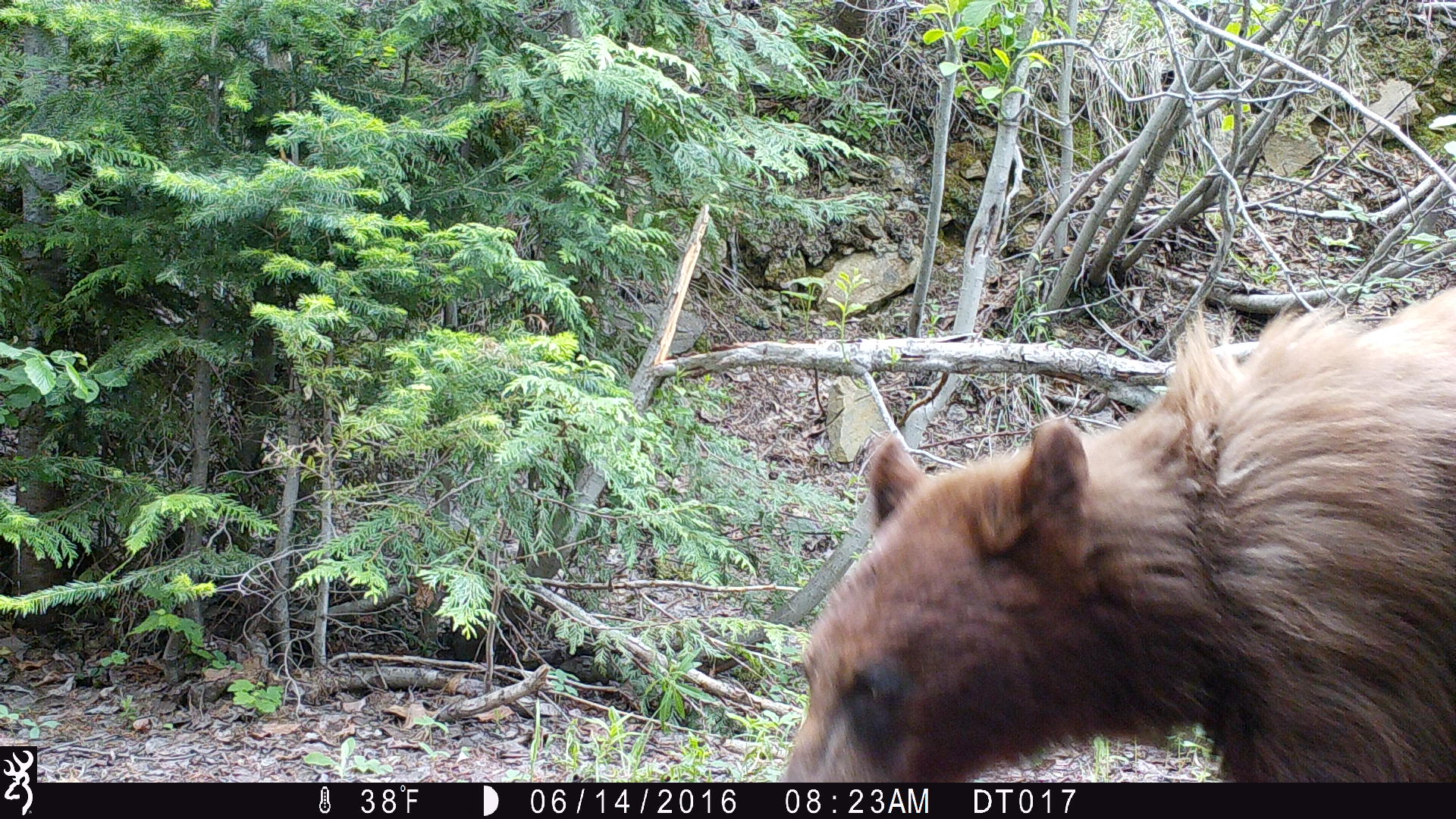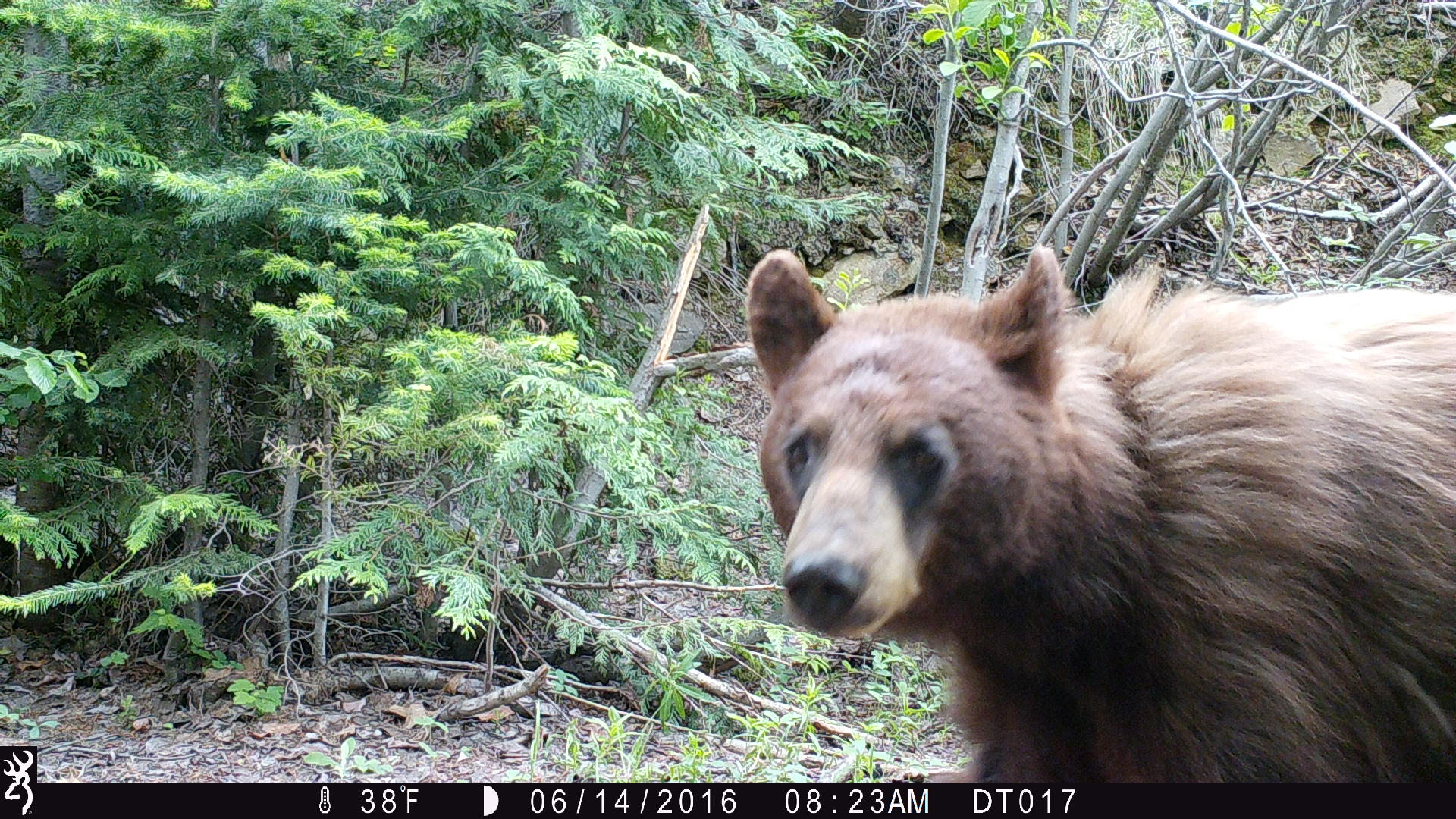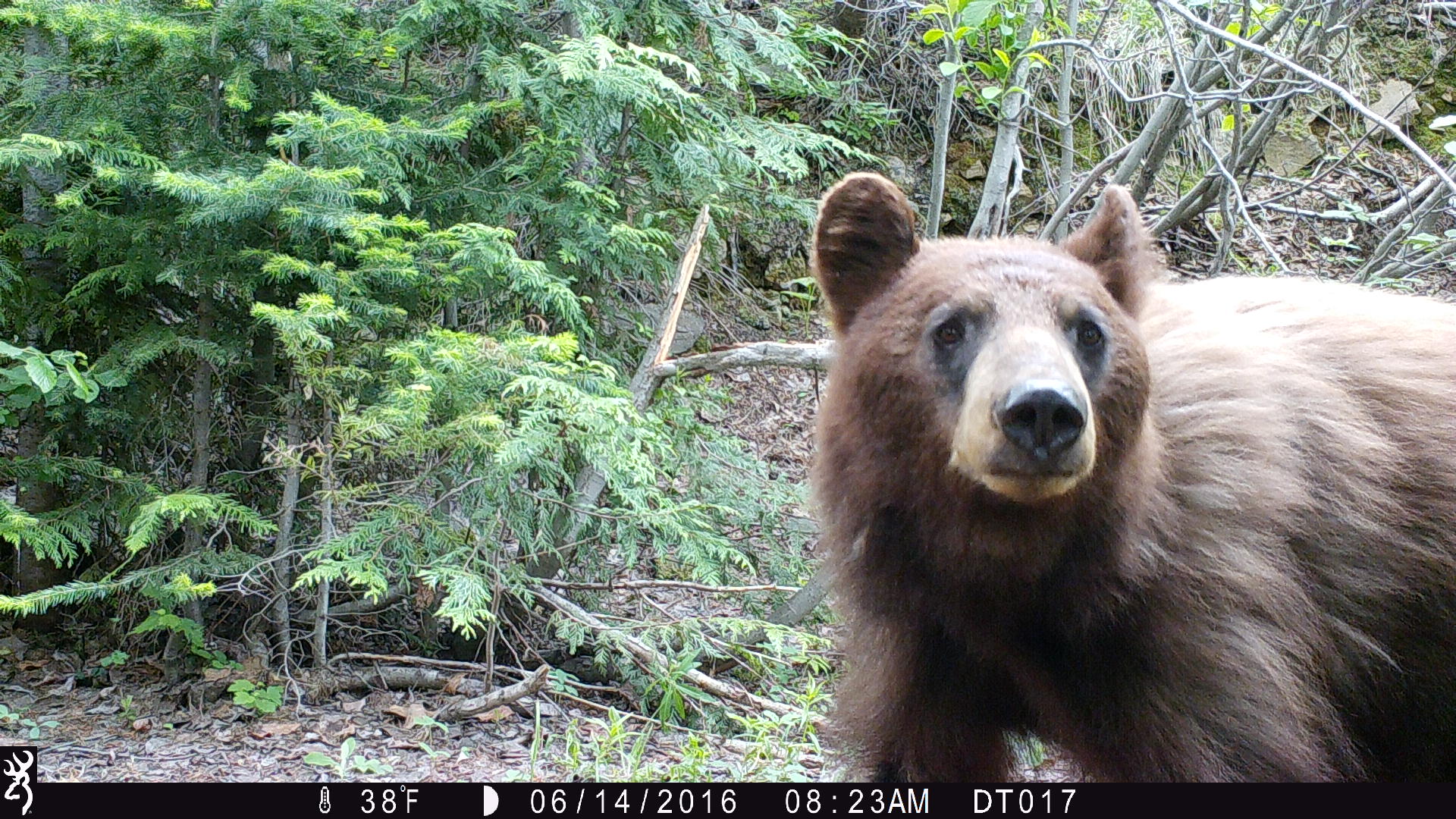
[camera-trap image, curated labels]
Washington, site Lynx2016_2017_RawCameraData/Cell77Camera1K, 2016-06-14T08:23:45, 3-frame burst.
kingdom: Animalia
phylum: Chordata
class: Mammalia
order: Carnivora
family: Ursidae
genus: Ursus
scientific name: Ursus americanus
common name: american black bear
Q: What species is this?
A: Ursus americanus (american black bear).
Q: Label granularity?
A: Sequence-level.